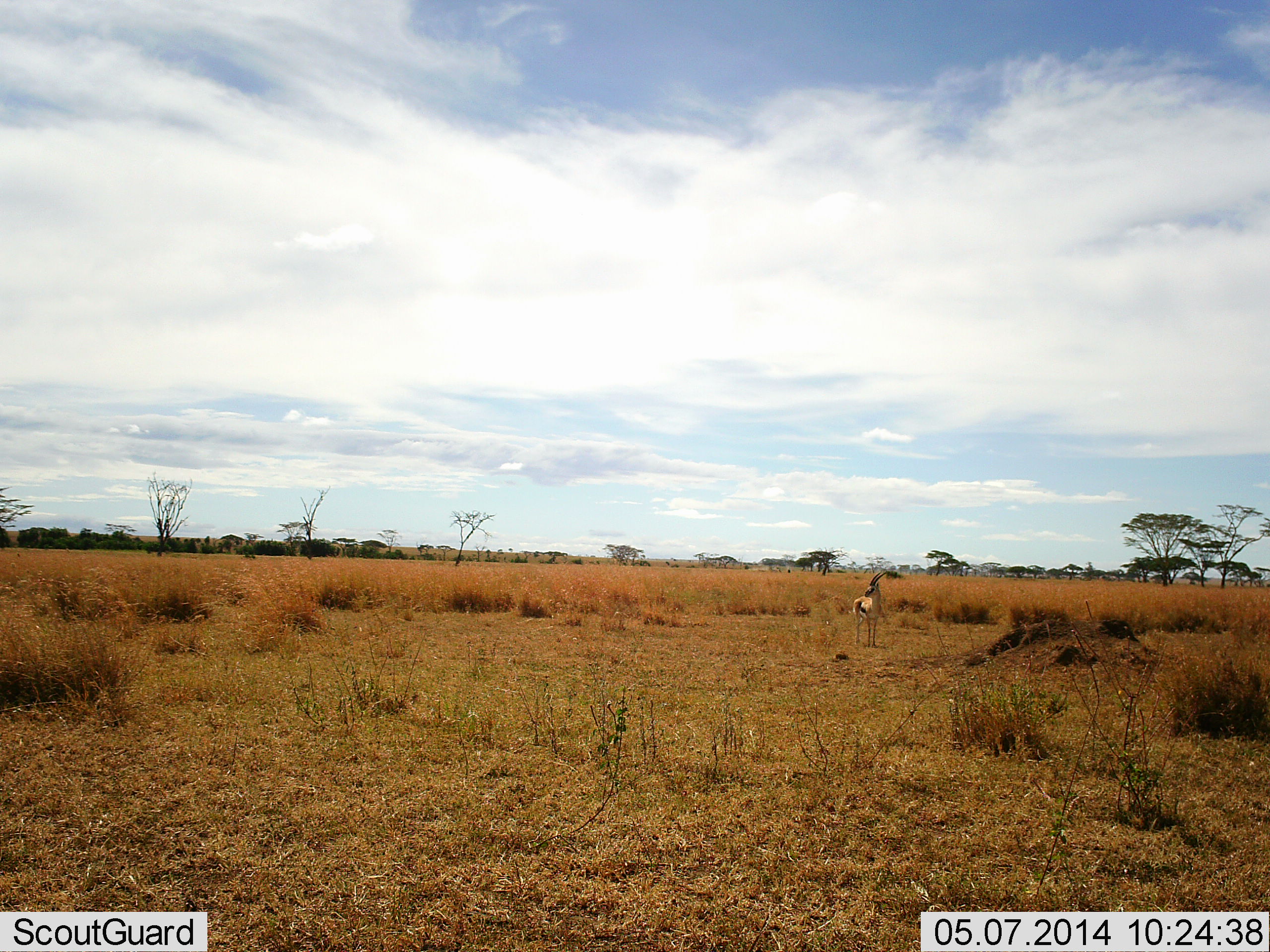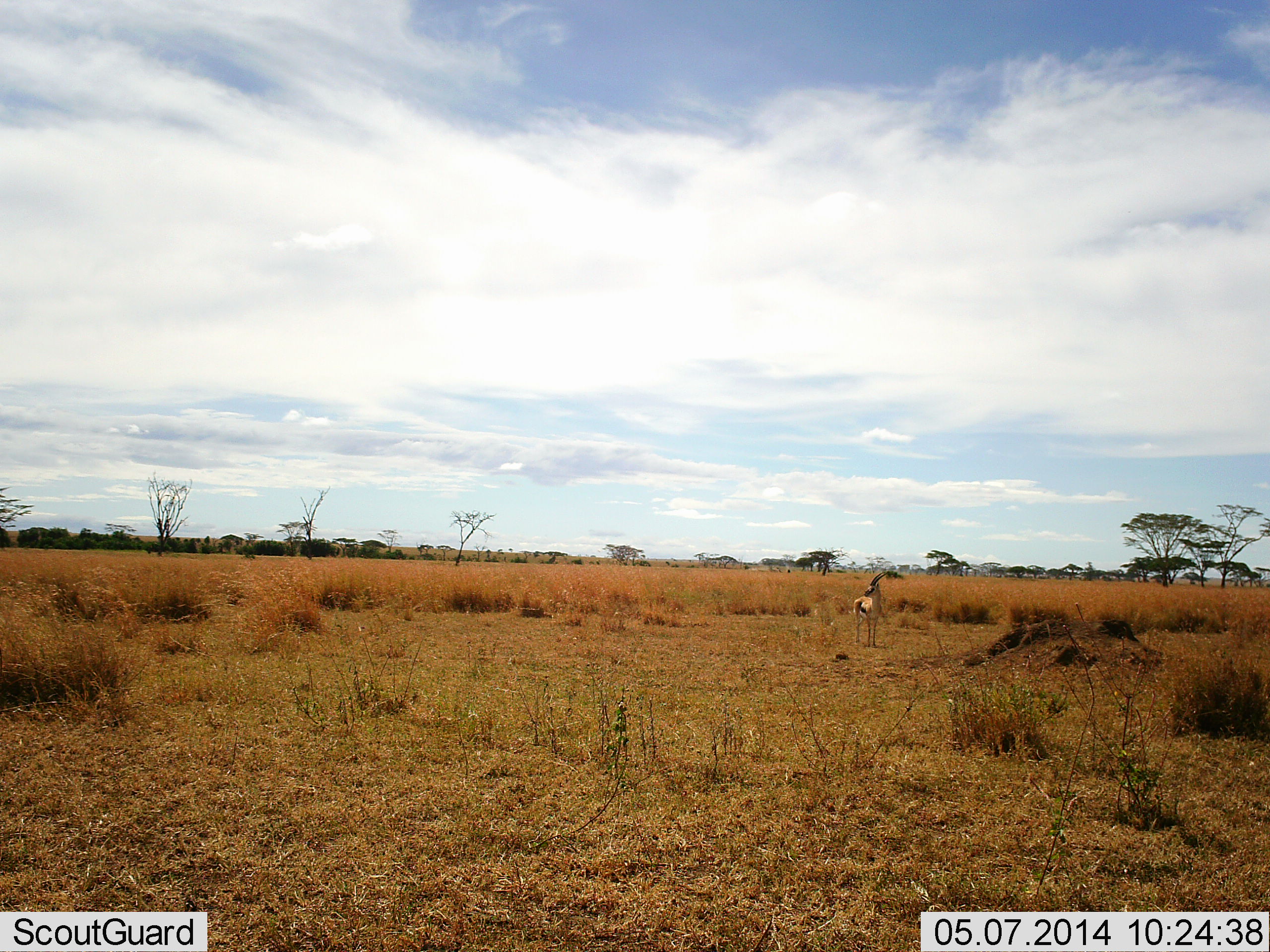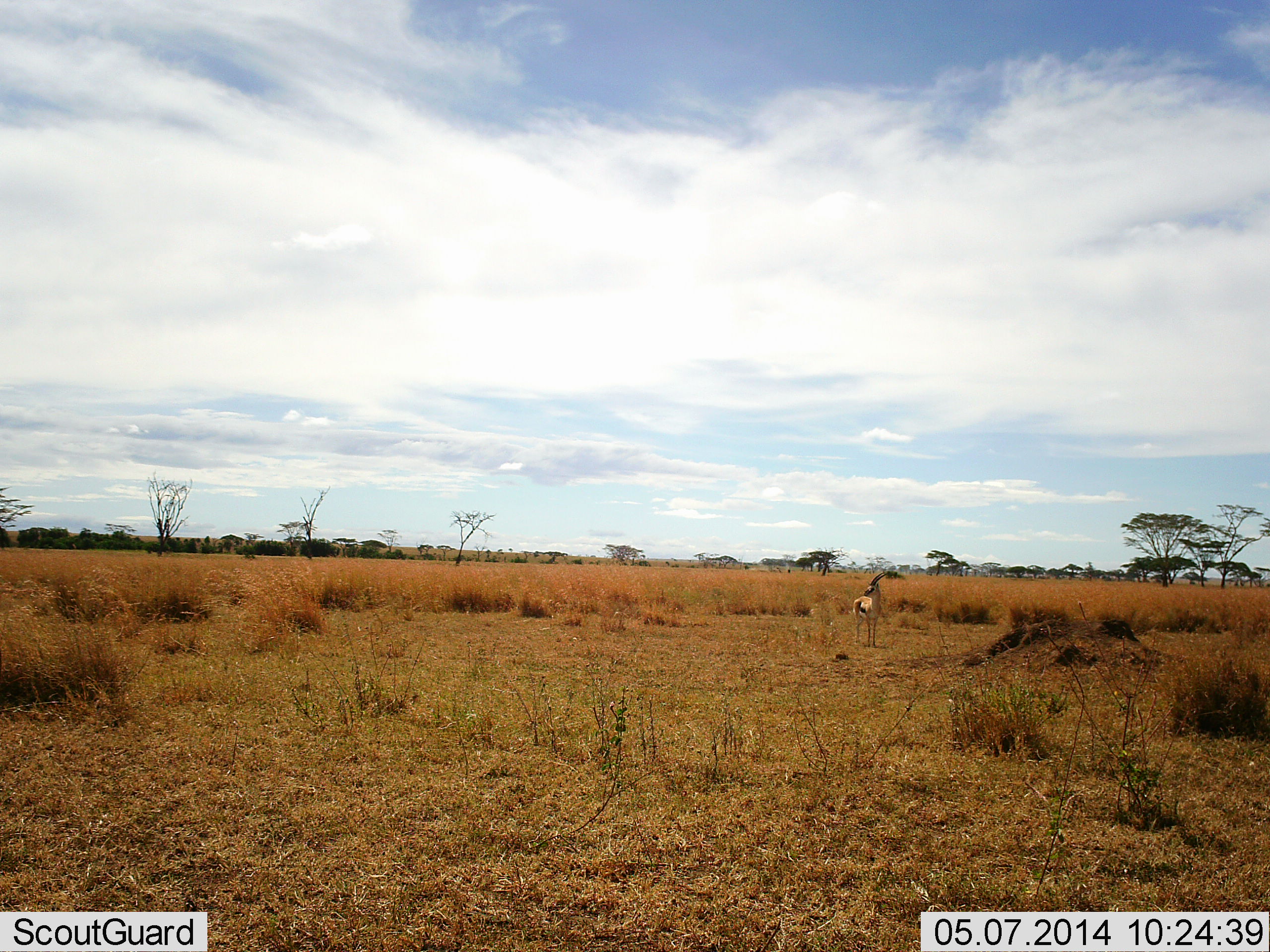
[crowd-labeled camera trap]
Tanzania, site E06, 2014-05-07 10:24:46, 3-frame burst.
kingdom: Animalia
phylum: Chordata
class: Mammalia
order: Artiodactyla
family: Bovidae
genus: Eudorcas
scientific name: Eudorcas thomsonii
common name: thomson's gazelle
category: gazellethomsons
Gazellethomsons (thomson's gazelle) (Eudorcas thomsonii), count 1. Behavior (volunteer vote fractions): standing 100%, resting 0%, moving 0%, interacting 0%. Young present (vote fraction): 0%. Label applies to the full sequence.